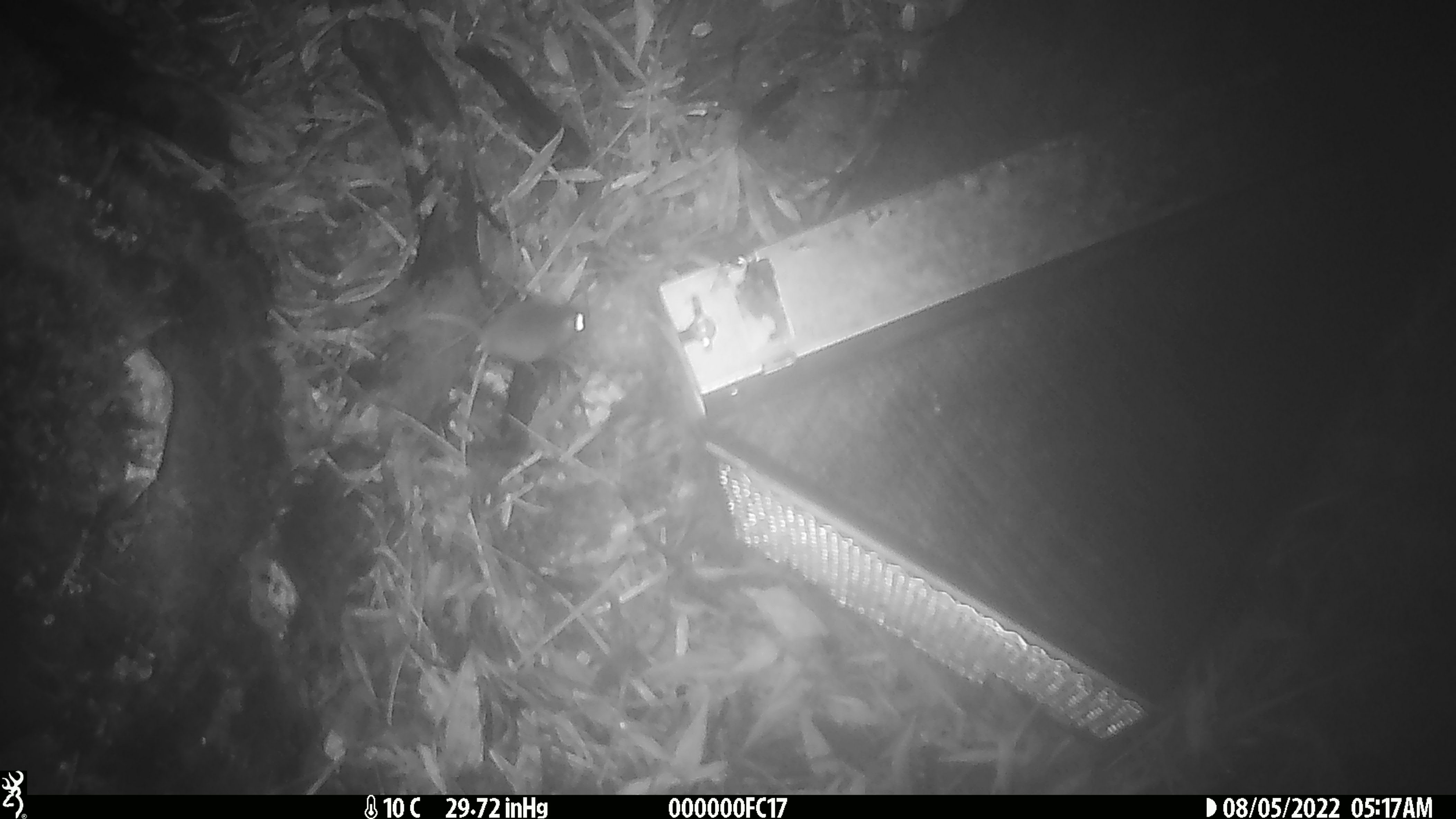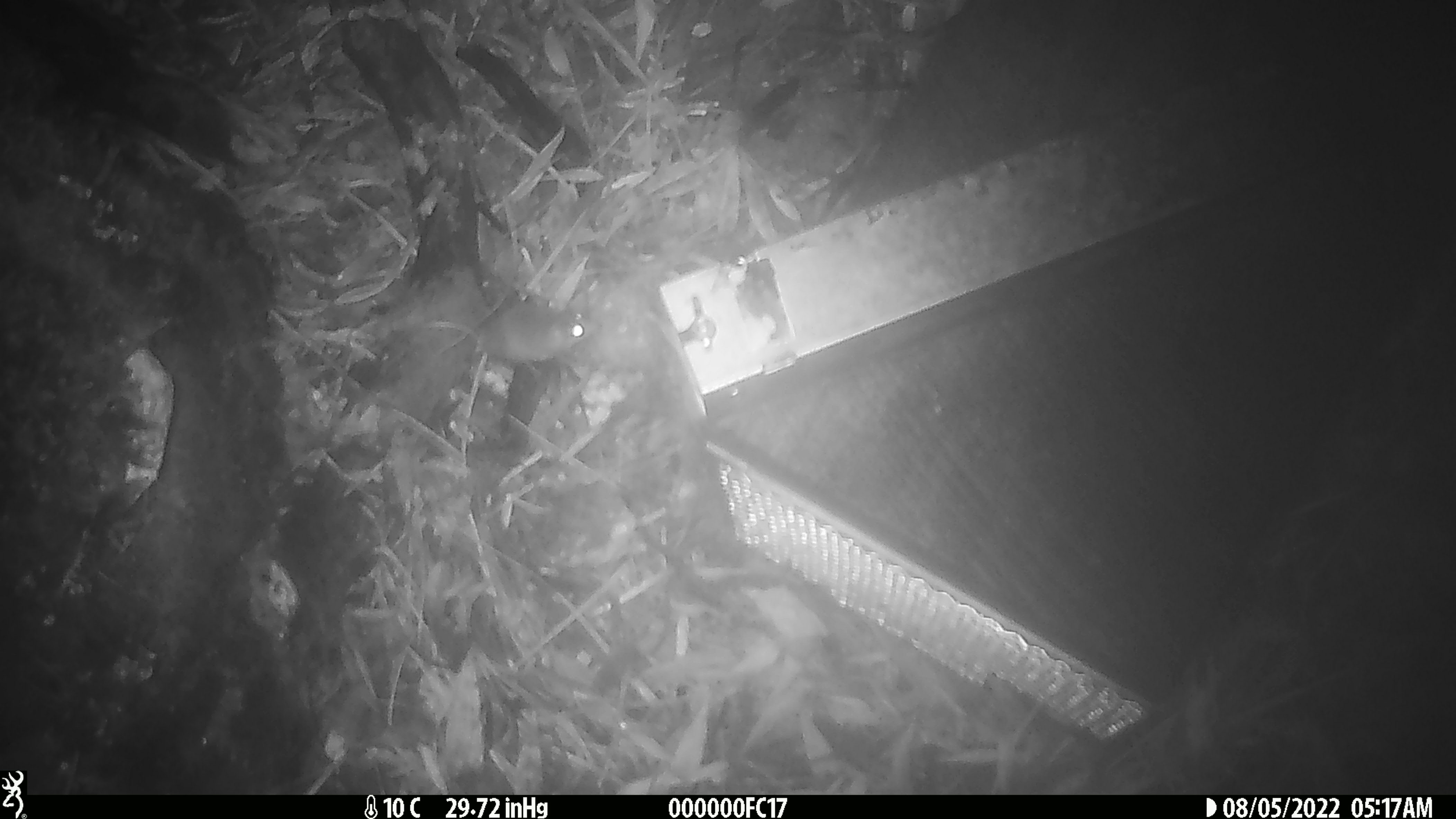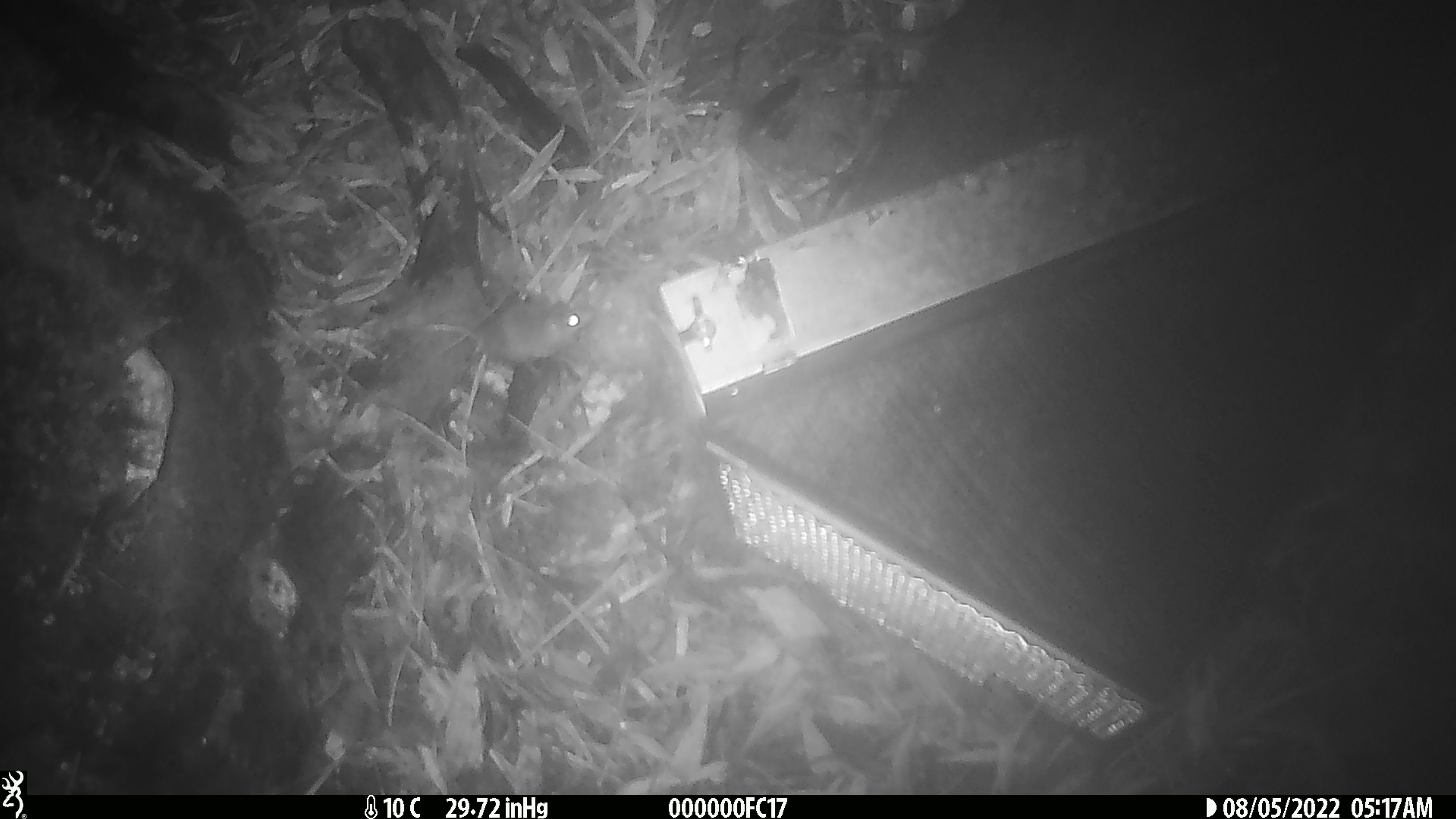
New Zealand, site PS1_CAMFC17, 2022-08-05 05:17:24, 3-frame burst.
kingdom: Animalia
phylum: Chordata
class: Mammalia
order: Rodentia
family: Muridae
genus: Mus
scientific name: Mus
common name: mouse